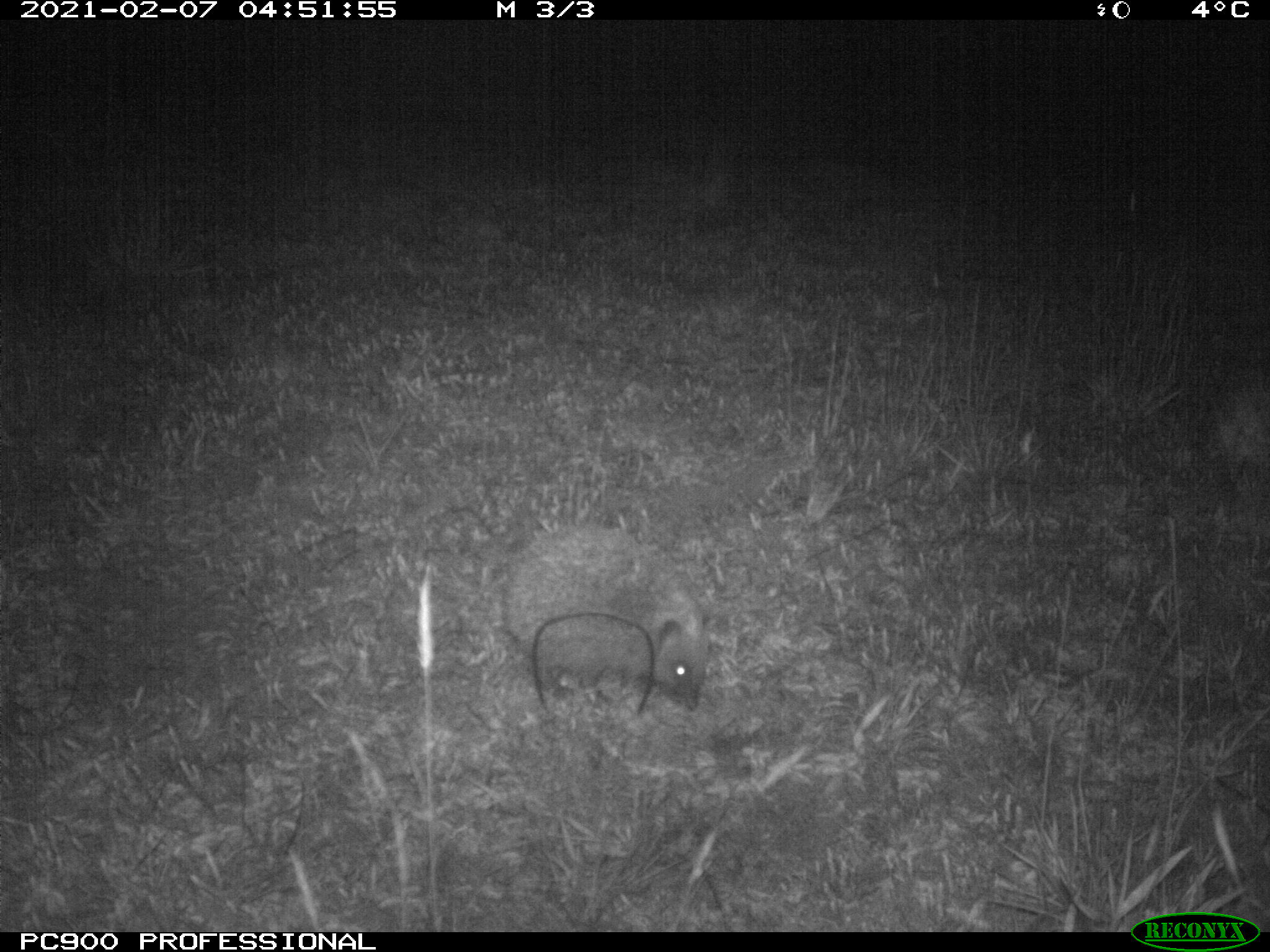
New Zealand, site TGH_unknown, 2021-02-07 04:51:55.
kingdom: Animalia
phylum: Chordata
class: Mammalia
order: Eulipotyphla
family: Erinaceidae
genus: Erinaceus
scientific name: Erinaceus europaeus europaeus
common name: european hedgehog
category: hedgehog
Hedgehog (european hedgehog) (Erinaceus europaeus europaeus).